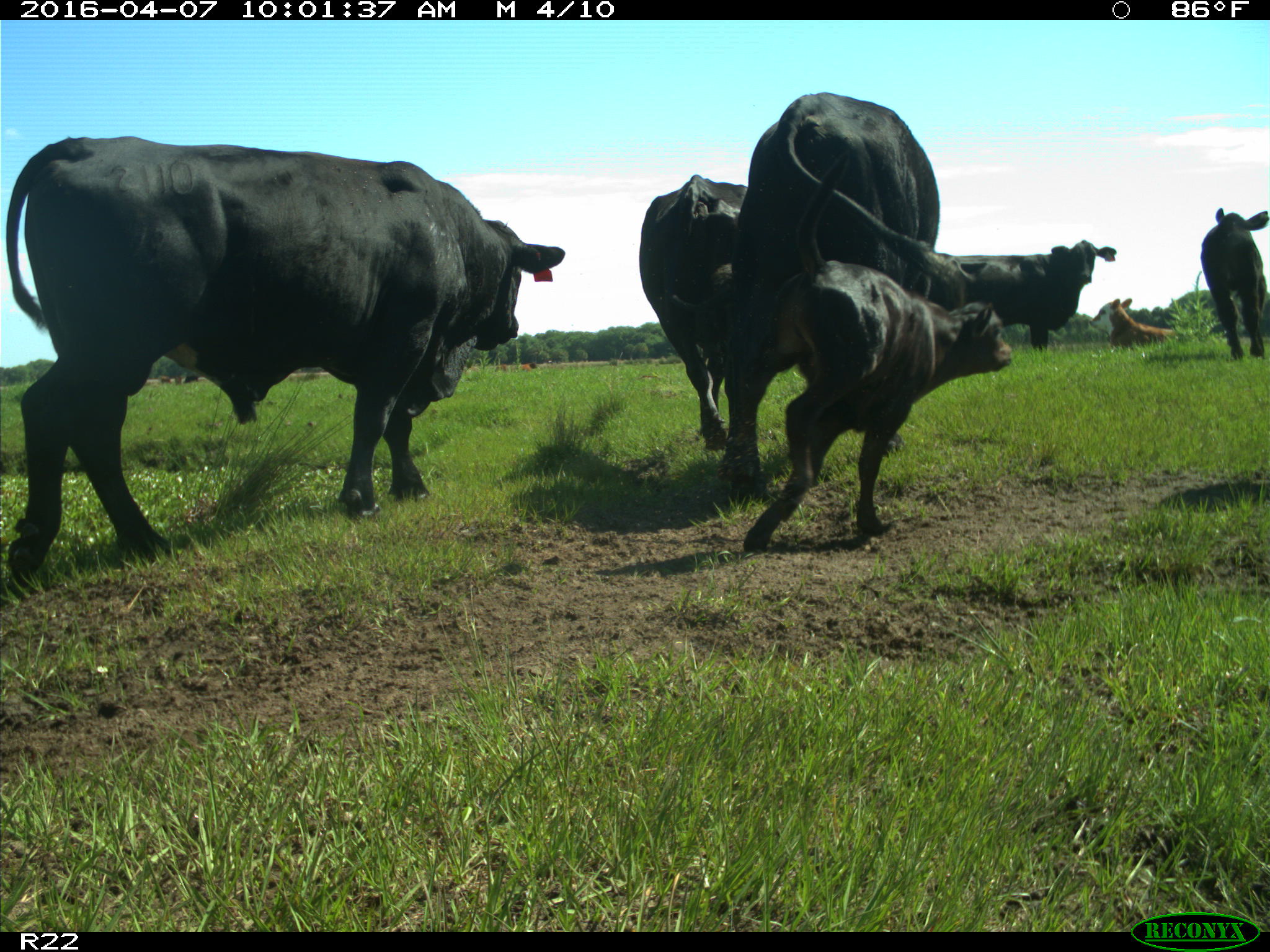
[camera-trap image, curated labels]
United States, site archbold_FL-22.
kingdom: Animalia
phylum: Chordata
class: Mammalia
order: Artiodactyla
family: Bovidae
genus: Bos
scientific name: Bos taurus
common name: domestic cow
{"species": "Bos taurus (domestic cow)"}